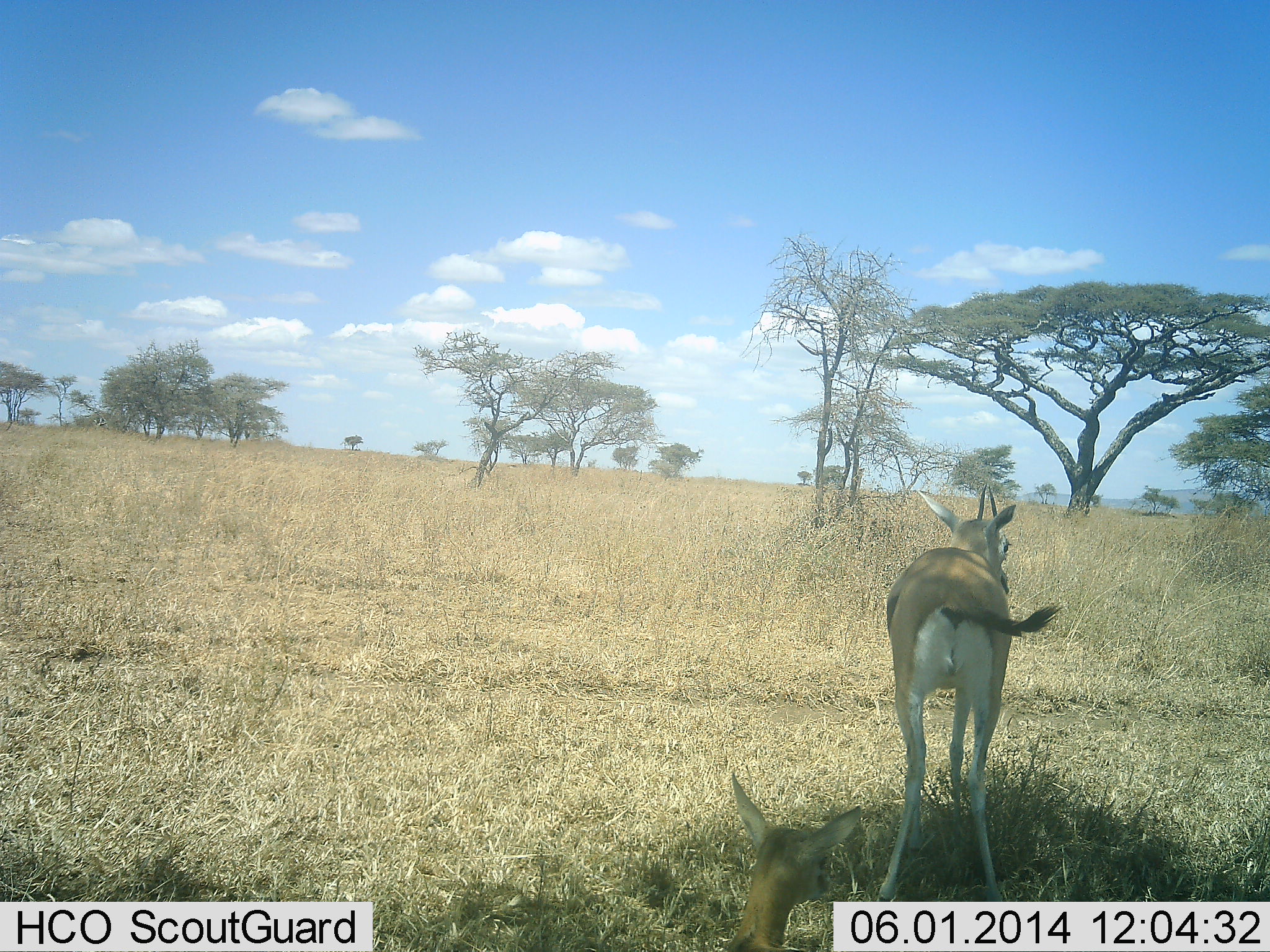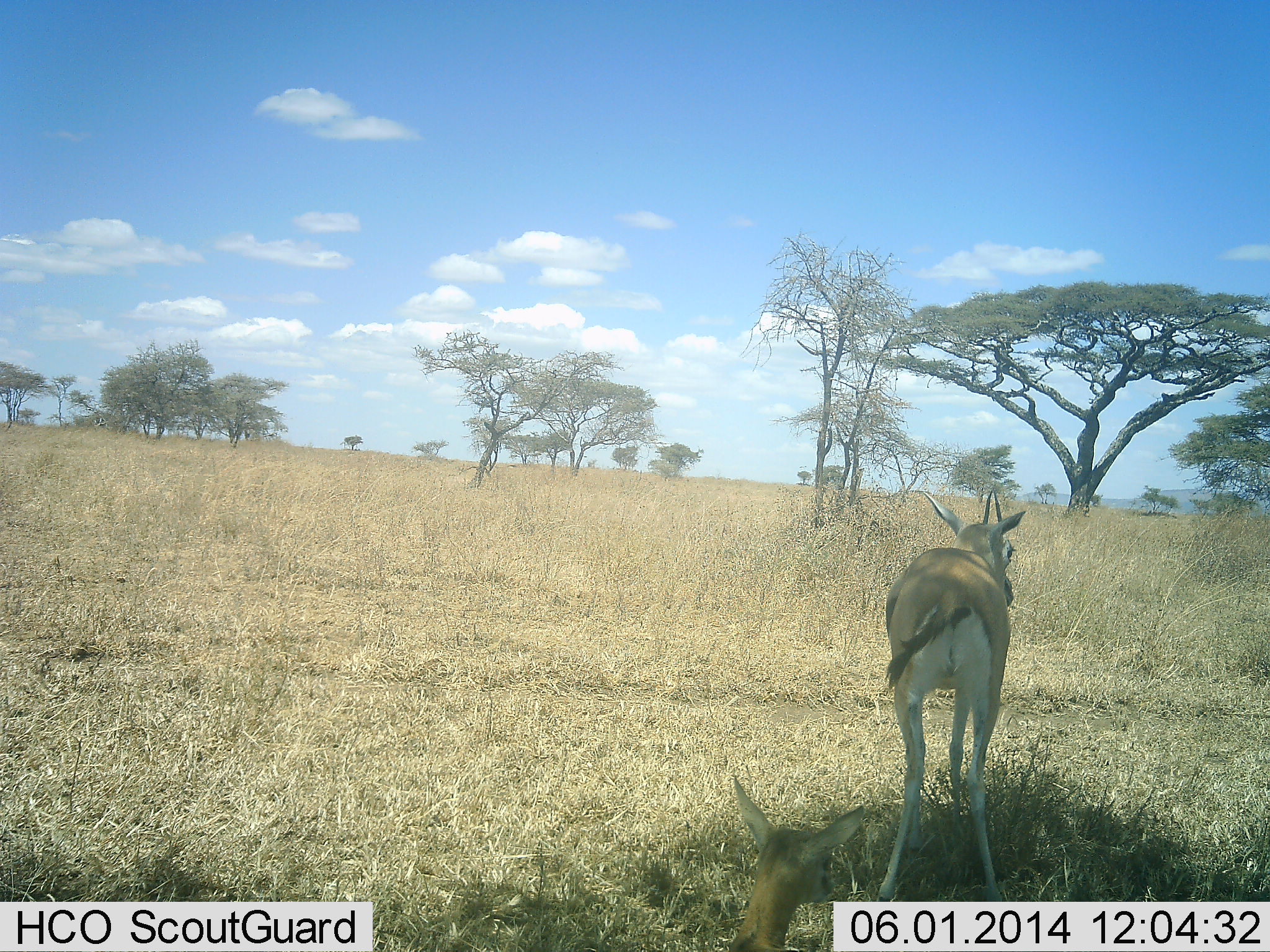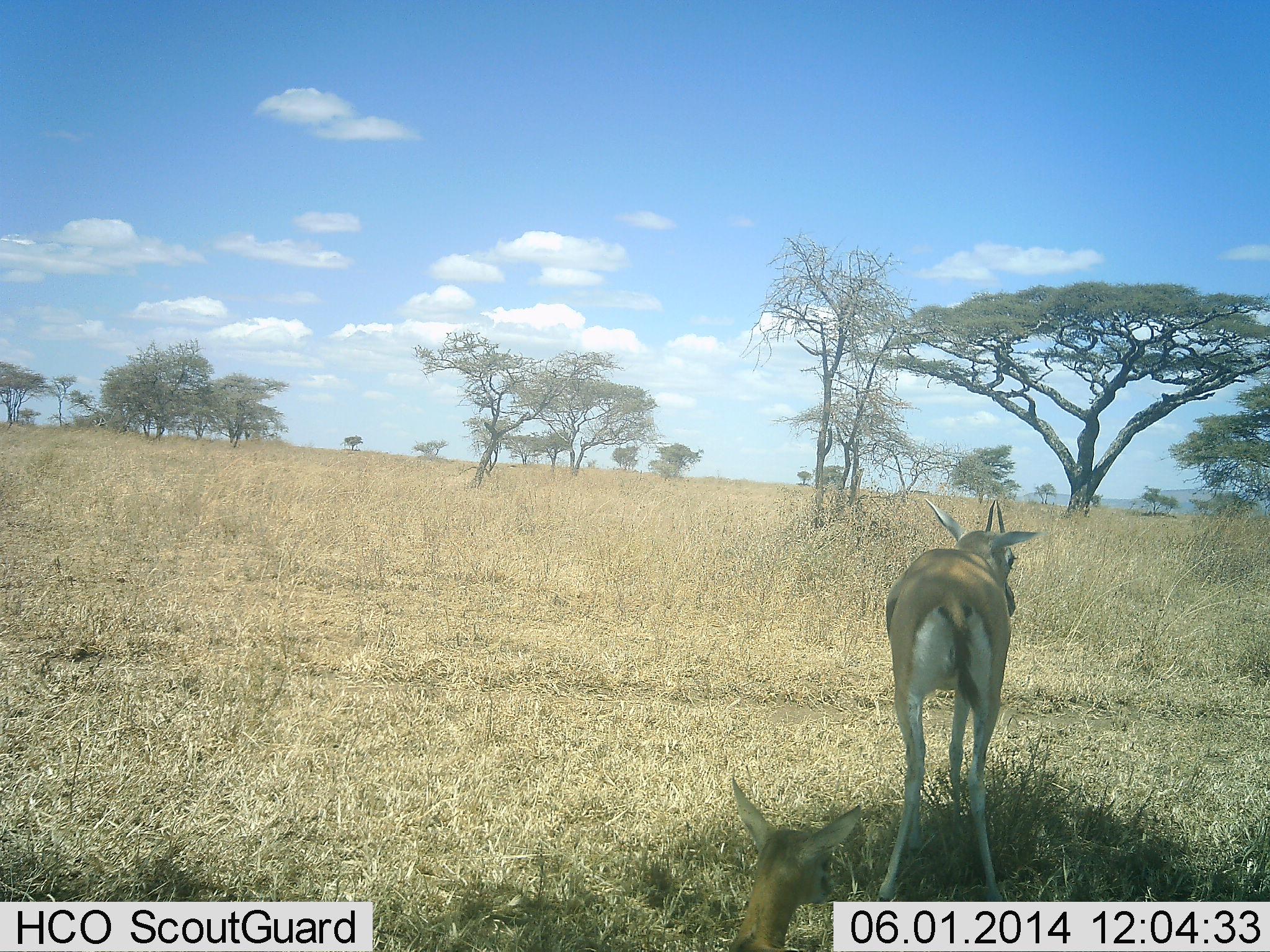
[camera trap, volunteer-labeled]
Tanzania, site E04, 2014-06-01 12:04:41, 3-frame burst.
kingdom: Animalia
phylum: Chordata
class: Mammalia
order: Artiodactyla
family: Bovidae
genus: Eudorcas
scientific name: Eudorcas thomsonii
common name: thomson's gazelle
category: gazellethomsons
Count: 1.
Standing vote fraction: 100%.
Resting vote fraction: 24%.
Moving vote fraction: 0%.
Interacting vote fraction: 0%.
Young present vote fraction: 2%.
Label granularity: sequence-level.